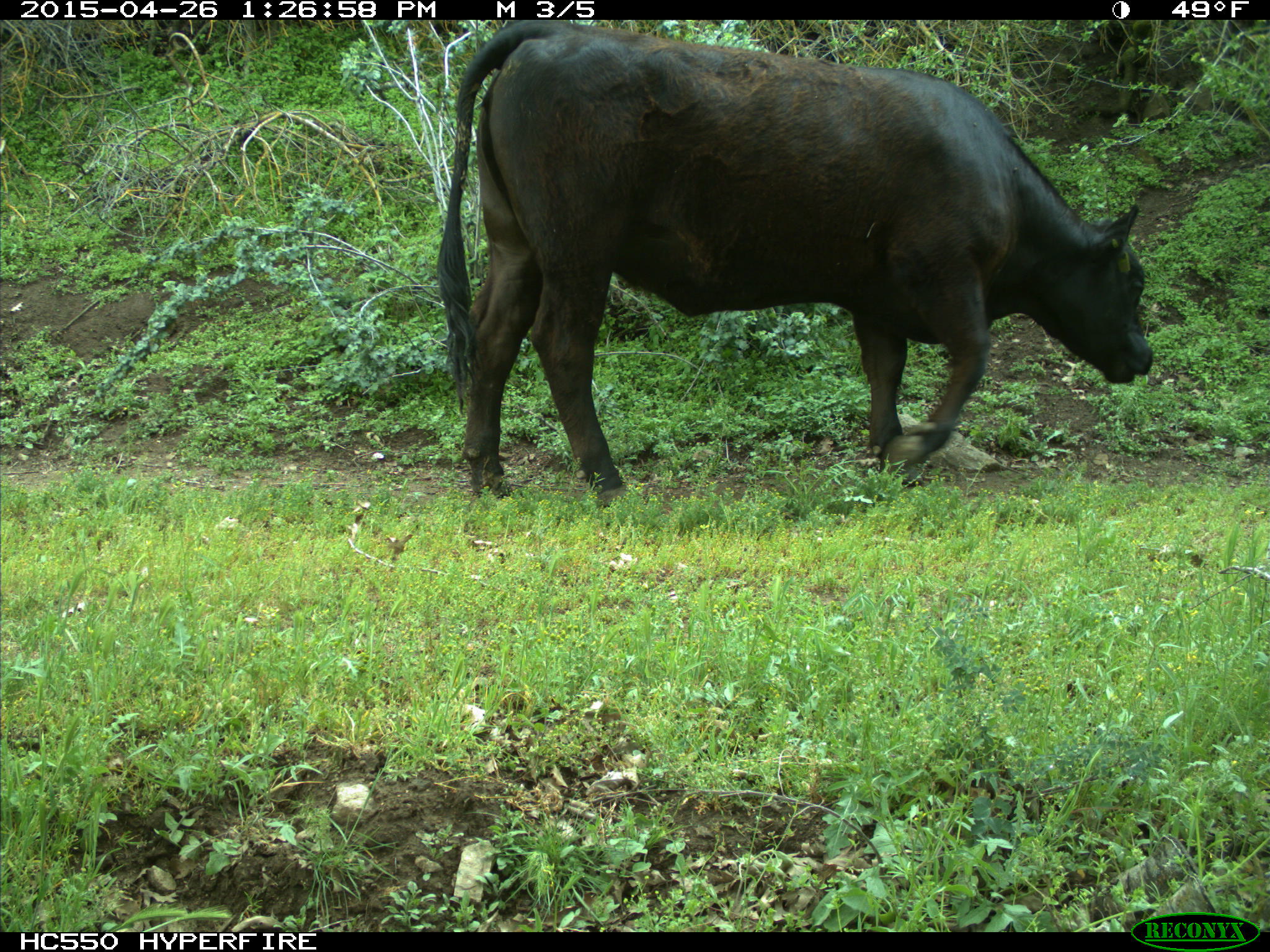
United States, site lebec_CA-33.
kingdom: Animalia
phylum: Chordata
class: Mammalia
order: Artiodactyla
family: Bovidae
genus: Bos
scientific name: Bos taurus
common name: domestic cow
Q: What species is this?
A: Bos taurus (domestic cow).